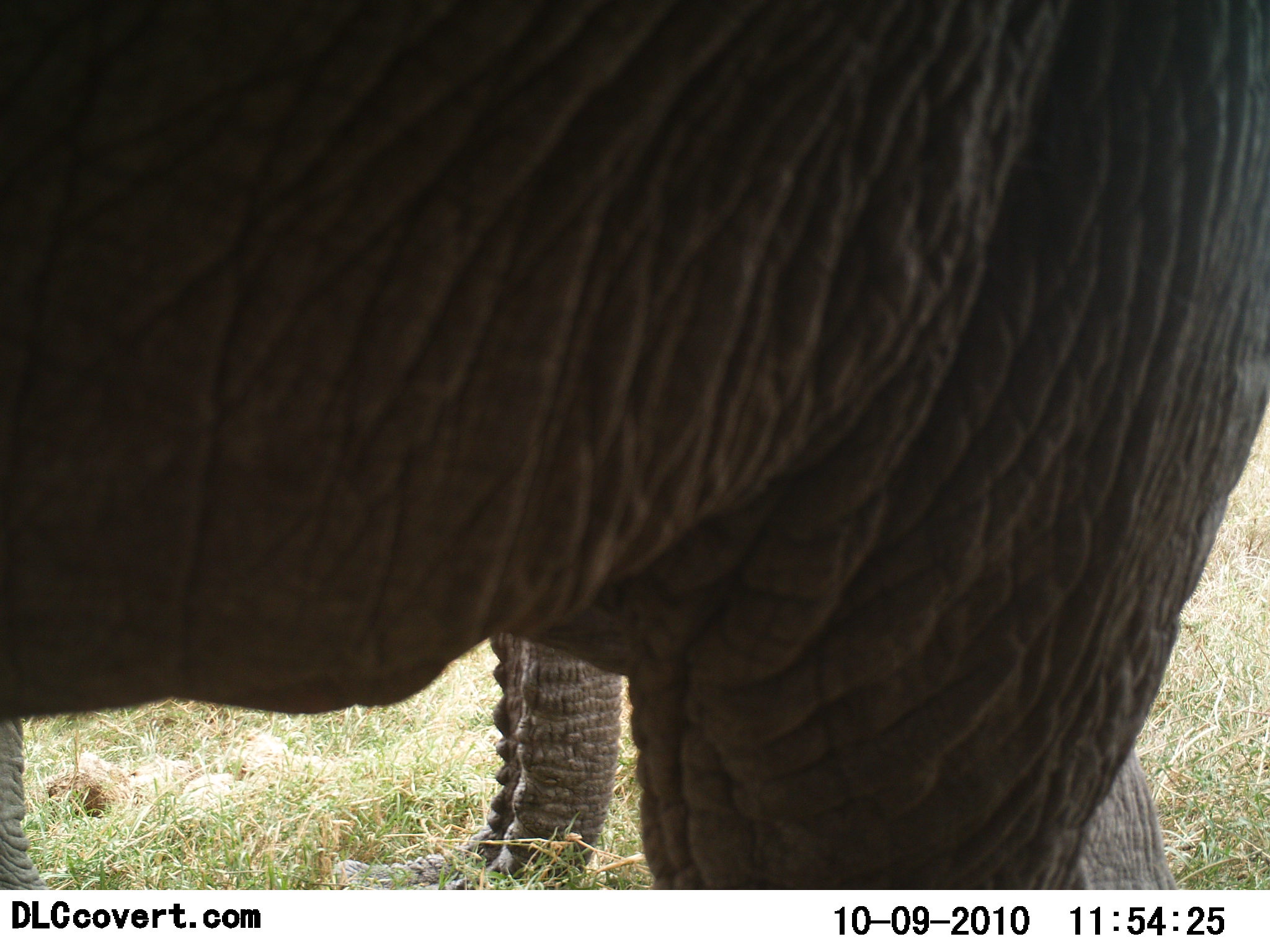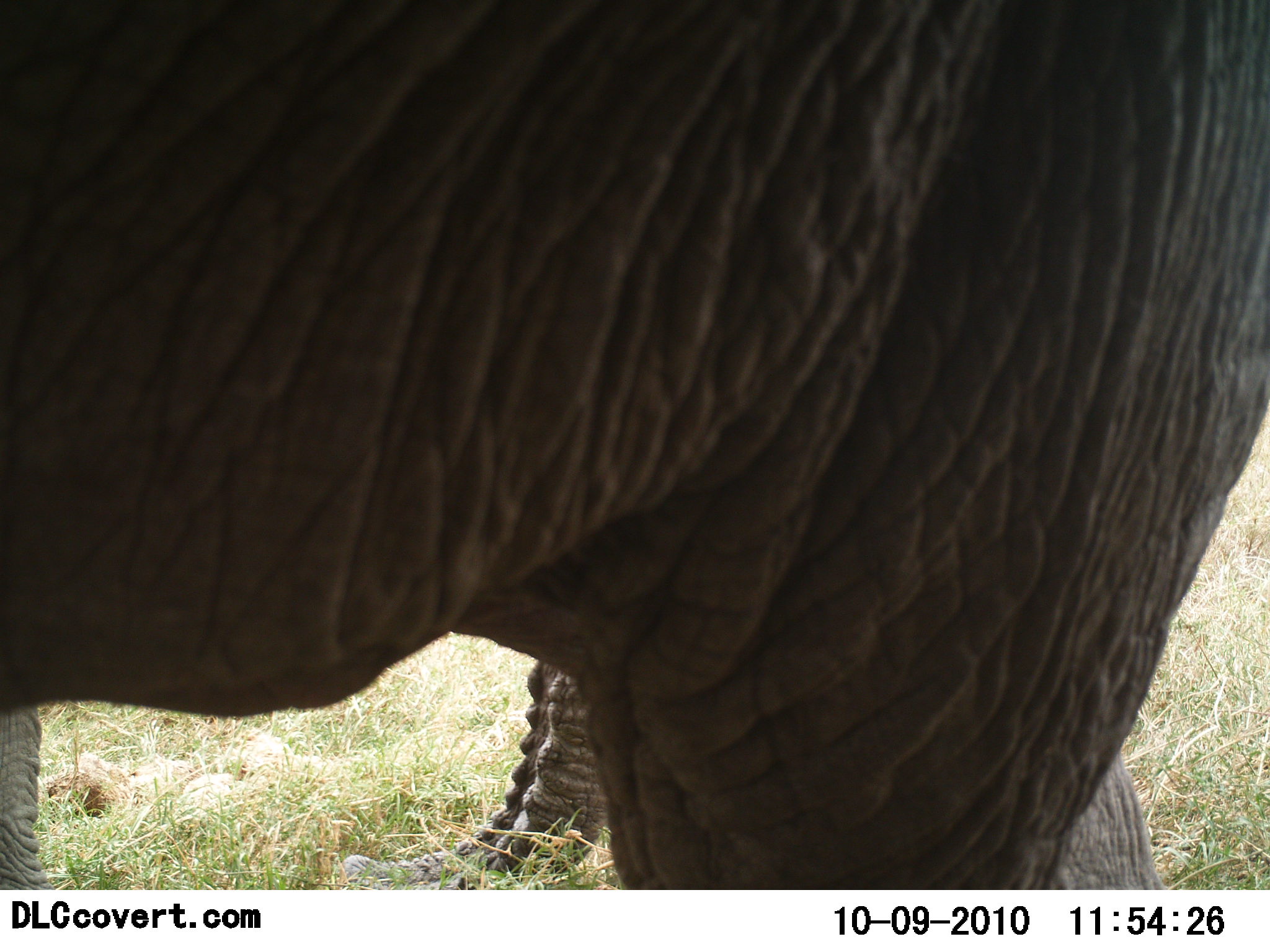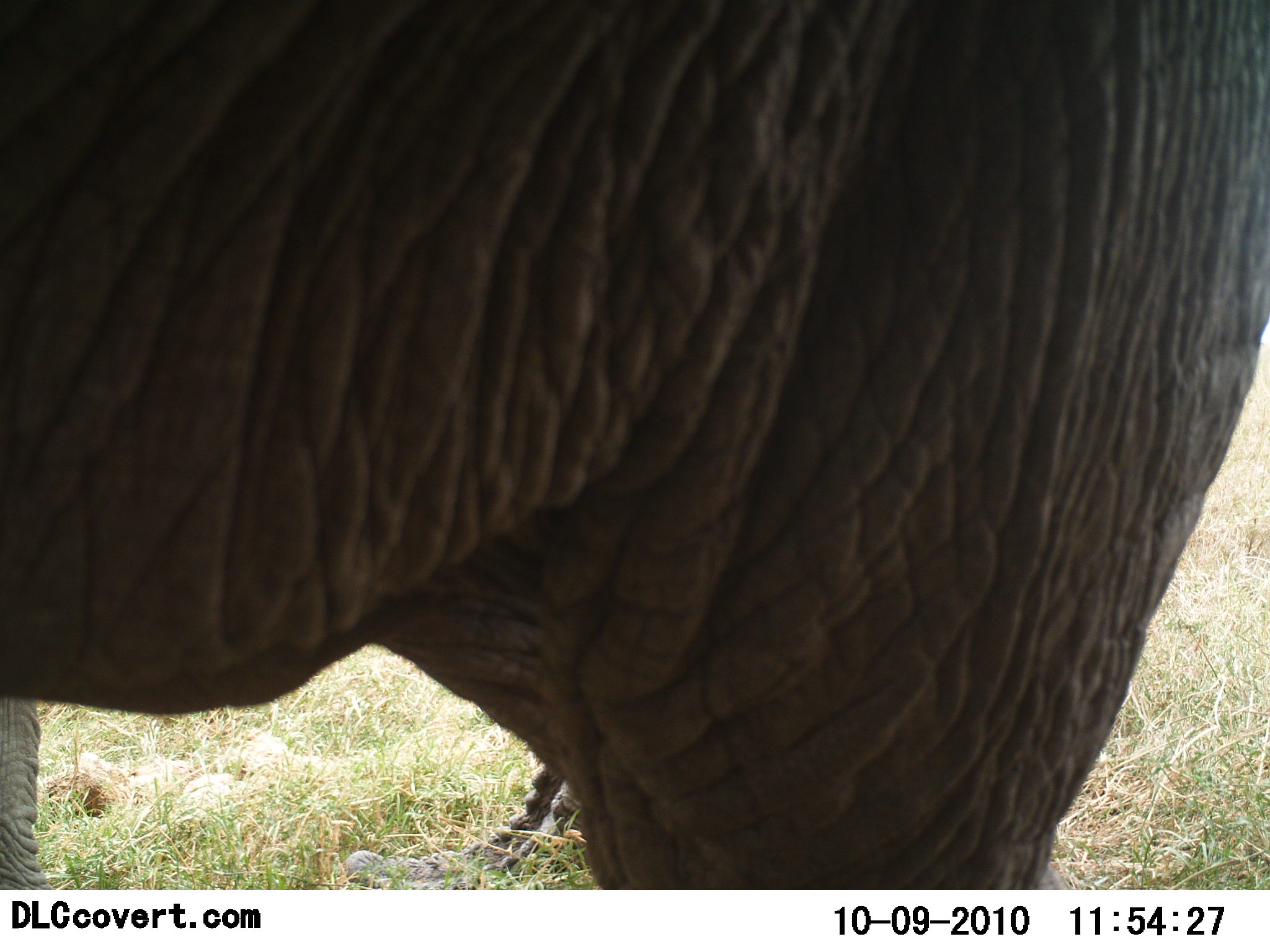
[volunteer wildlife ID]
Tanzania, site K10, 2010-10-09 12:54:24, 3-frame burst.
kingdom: Animalia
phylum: Chordata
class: Mammalia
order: Proboscidea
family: Elephantidae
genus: Loxodonta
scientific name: Loxodonta africana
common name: african bush elephant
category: elephant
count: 1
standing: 77%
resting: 0%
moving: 15%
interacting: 8%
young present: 0%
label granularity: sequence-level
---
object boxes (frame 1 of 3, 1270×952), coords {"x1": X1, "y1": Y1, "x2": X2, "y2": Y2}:
animal: {"x1": 0, "y1": 0, "x2": 1270, "y2": 890}; {"x1": 2, "y1": 586, "x2": 1176, "y2": 889}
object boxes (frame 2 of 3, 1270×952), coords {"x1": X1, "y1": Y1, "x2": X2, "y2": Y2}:
animal: {"x1": 0, "y1": 1, "x2": 1267, "y2": 889}; {"x1": 0, "y1": 594, "x2": 1160, "y2": 888}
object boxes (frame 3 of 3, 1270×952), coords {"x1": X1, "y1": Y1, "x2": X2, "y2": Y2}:
animal: {"x1": 0, "y1": 1, "x2": 1266, "y2": 889}; {"x1": 0, "y1": 668, "x2": 1081, "y2": 889}